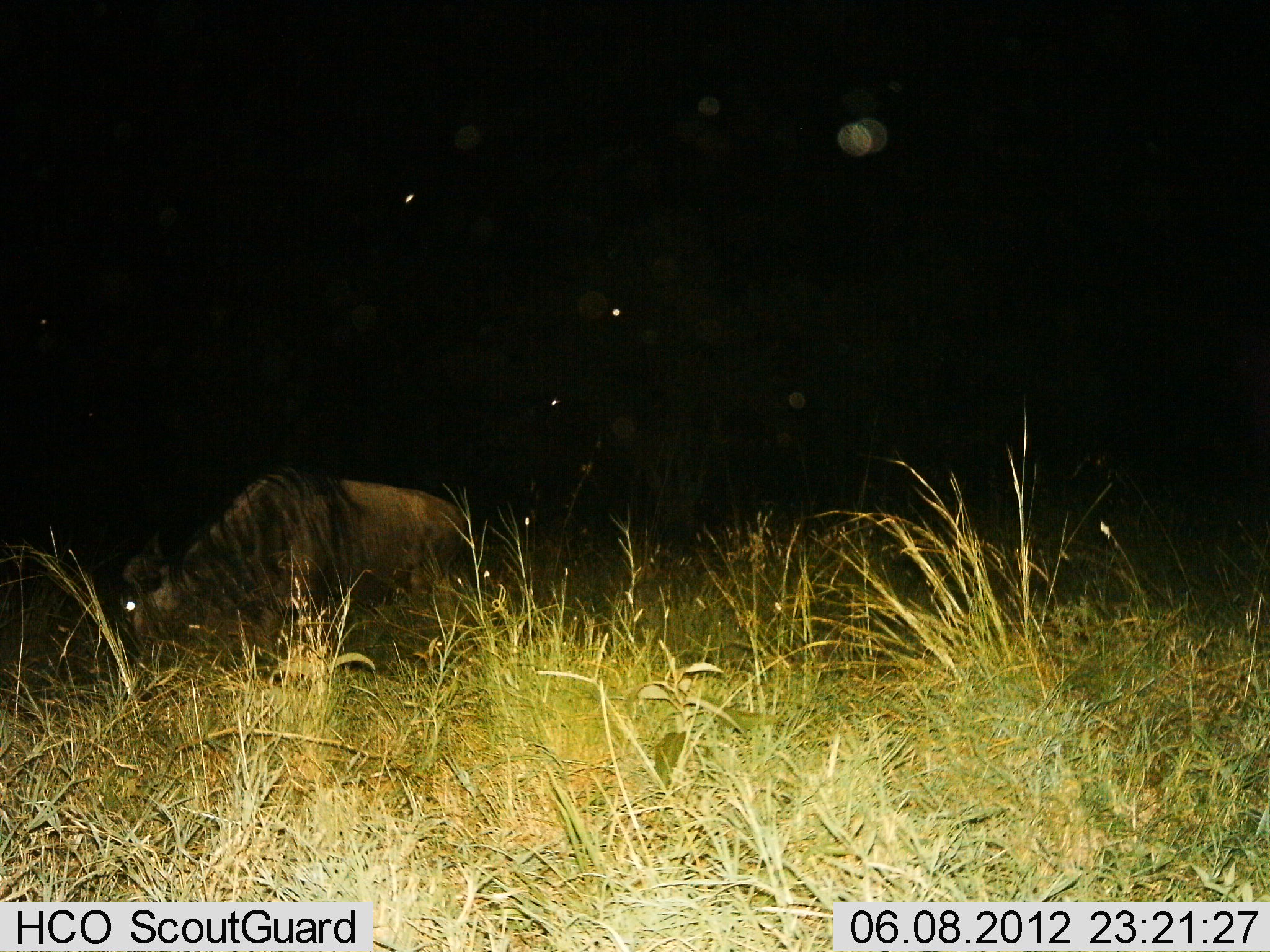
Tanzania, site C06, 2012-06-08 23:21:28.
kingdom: Animalia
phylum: Chordata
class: Mammalia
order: Artiodactyla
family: Bovidae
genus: Connochaetes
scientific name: Connochaetes taurinus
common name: blue wildebeest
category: wildebeest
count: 1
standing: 30%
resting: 10%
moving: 0%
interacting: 0%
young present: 0%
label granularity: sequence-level